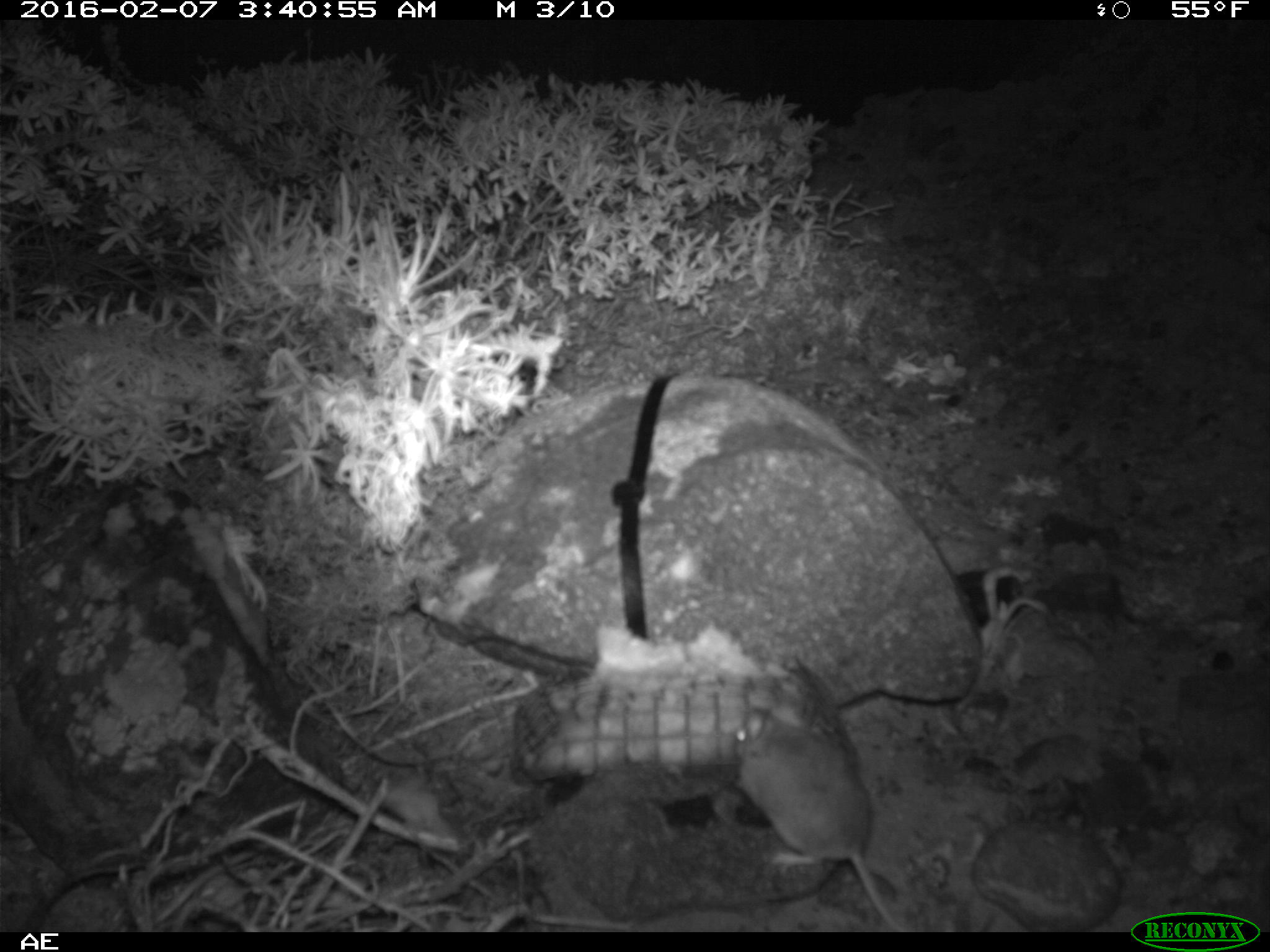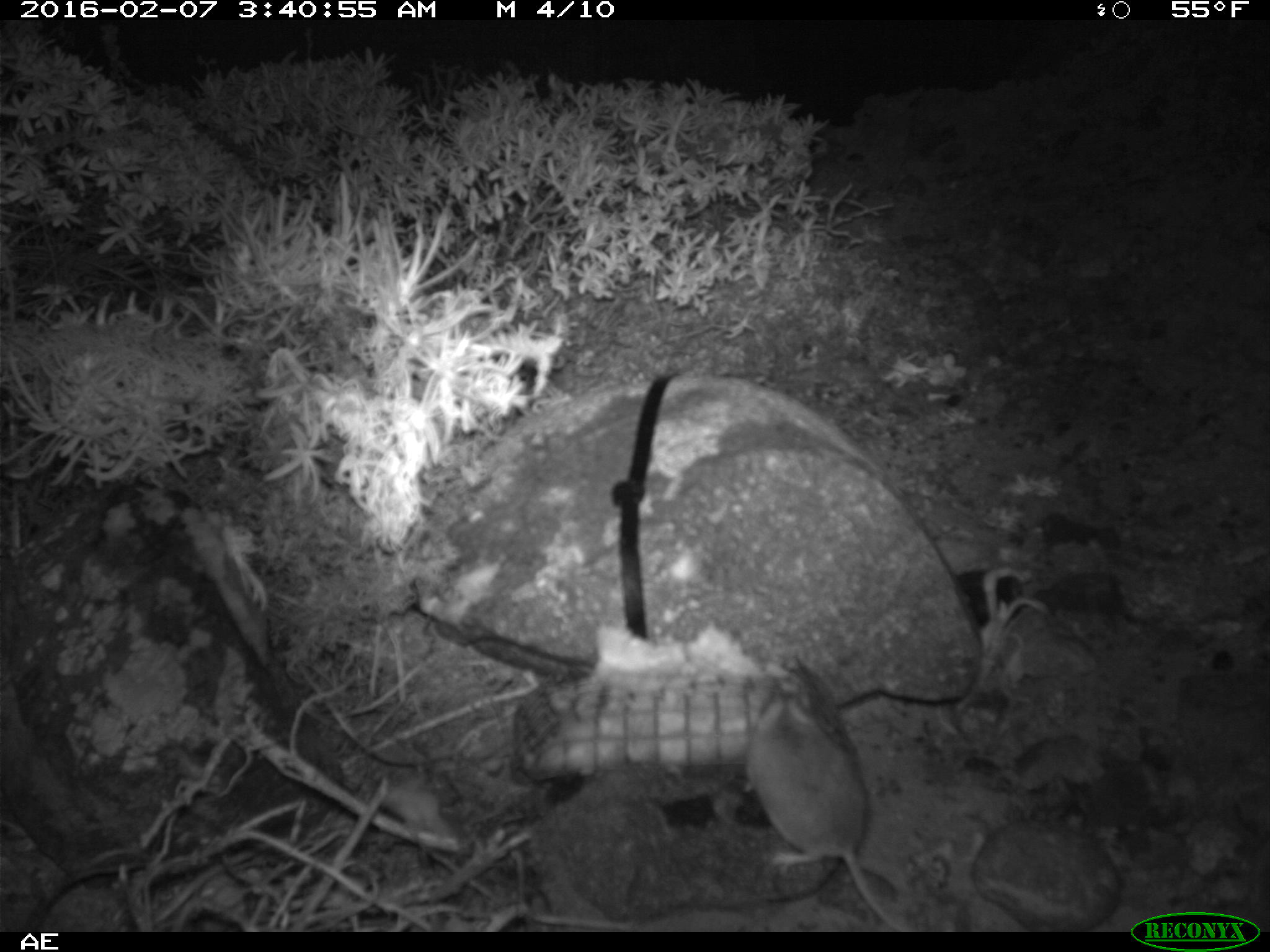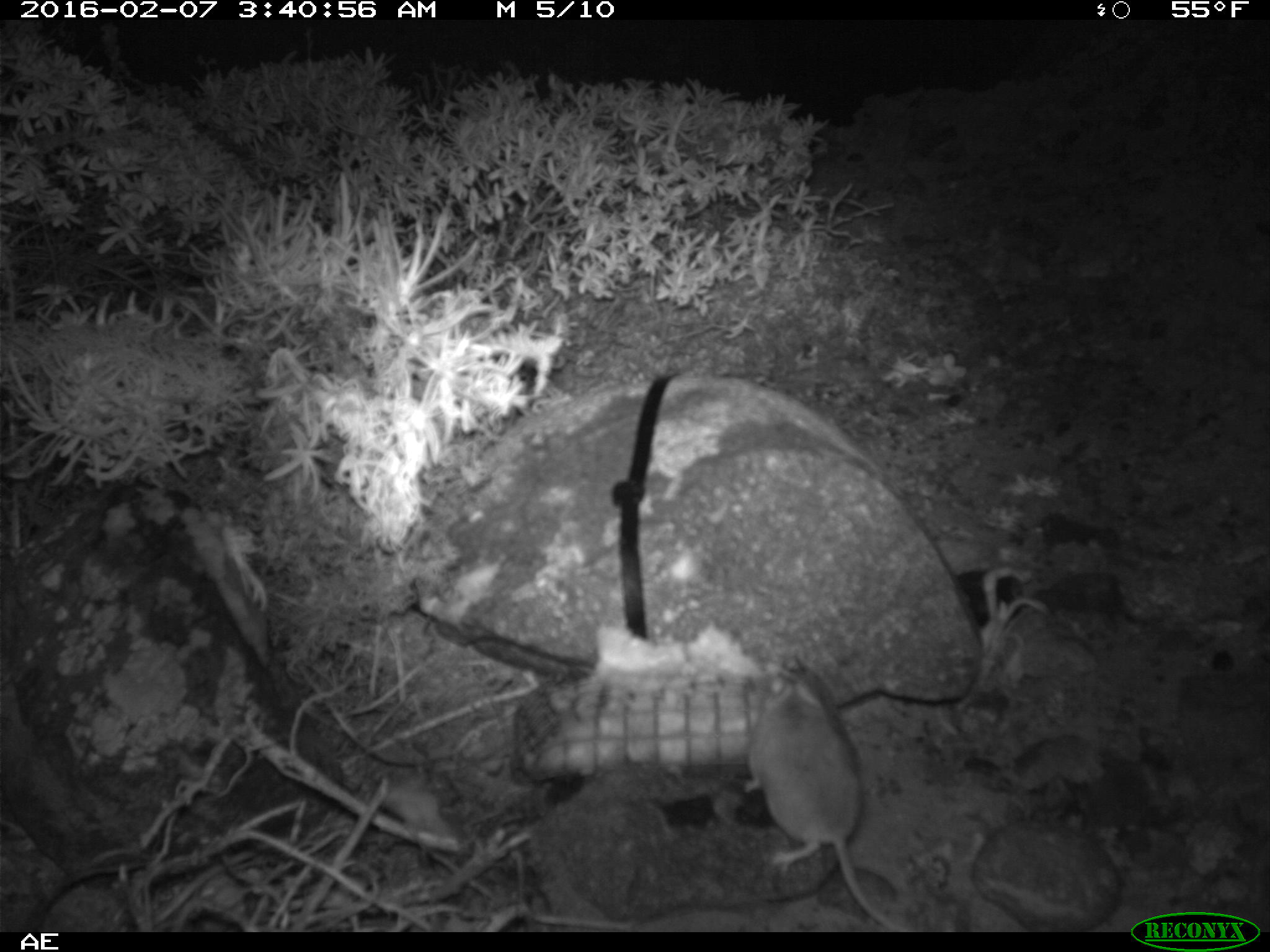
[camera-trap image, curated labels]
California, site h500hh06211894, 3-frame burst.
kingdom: Animalia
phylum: Chordata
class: Mammalia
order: Rodentia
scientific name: Rodentia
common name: rodent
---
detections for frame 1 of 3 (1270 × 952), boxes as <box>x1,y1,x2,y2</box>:
rodent: <box>734,701,910,932</box>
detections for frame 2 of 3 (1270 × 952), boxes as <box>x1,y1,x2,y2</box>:
rodent: <box>740,669,907,932</box>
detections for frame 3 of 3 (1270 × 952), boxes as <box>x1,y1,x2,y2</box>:
rodent: <box>745,658,905,930</box>